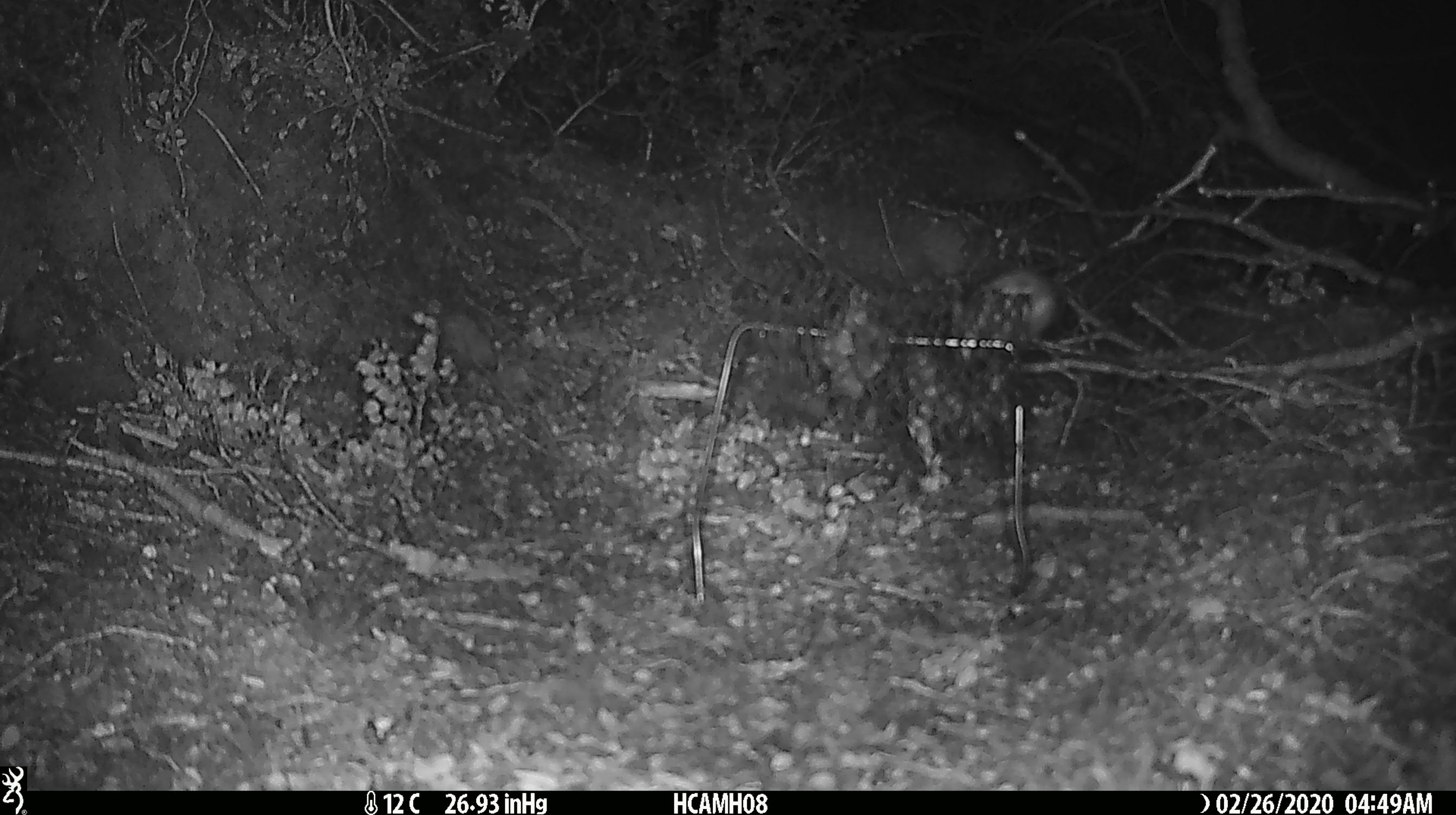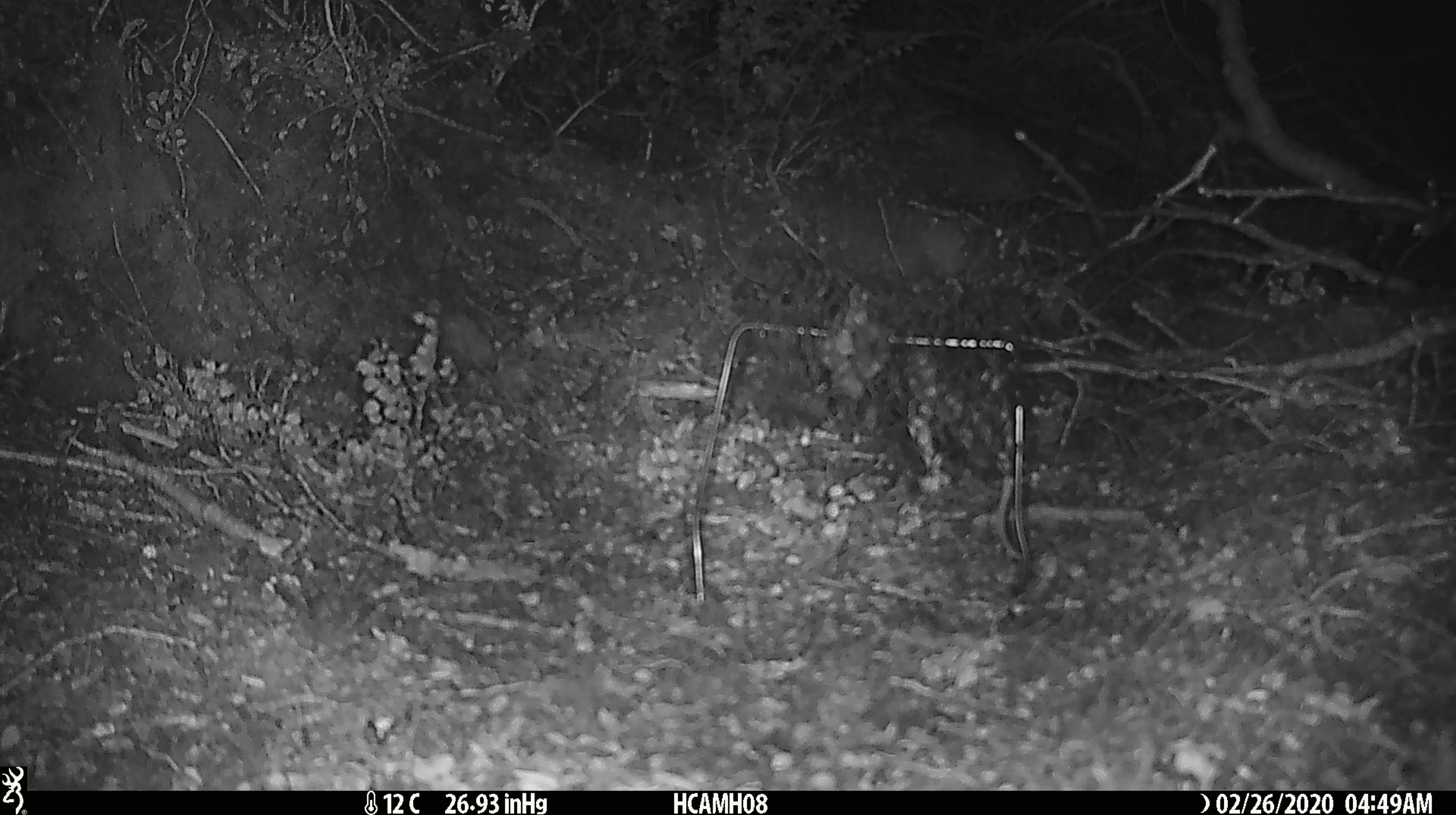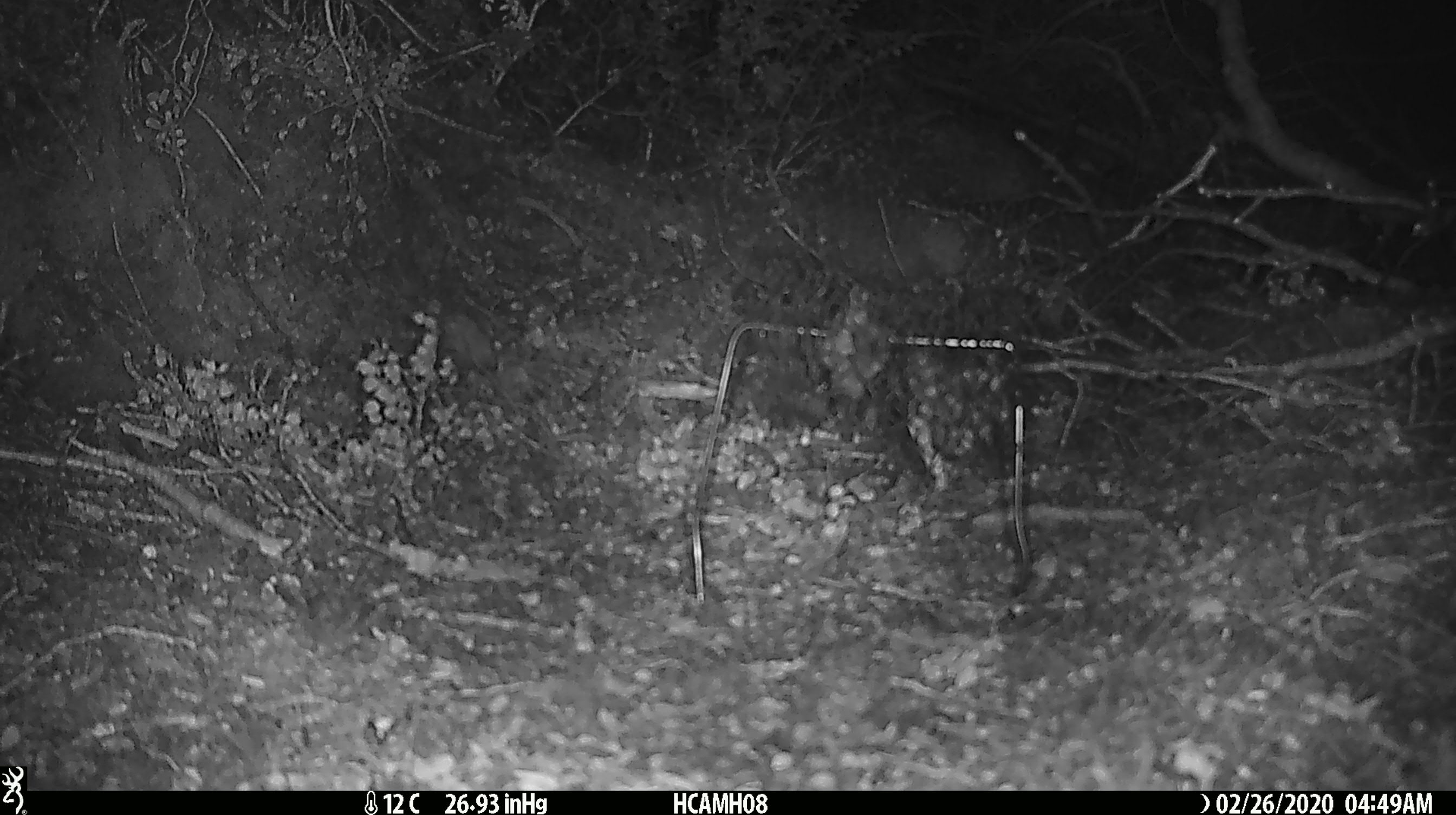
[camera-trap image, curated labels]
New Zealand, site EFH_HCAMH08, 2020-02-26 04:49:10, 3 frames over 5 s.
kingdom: Animalia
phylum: Chordata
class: Mammalia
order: Rodentia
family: Muridae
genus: Mus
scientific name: Mus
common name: mouse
Mouse (Mus).